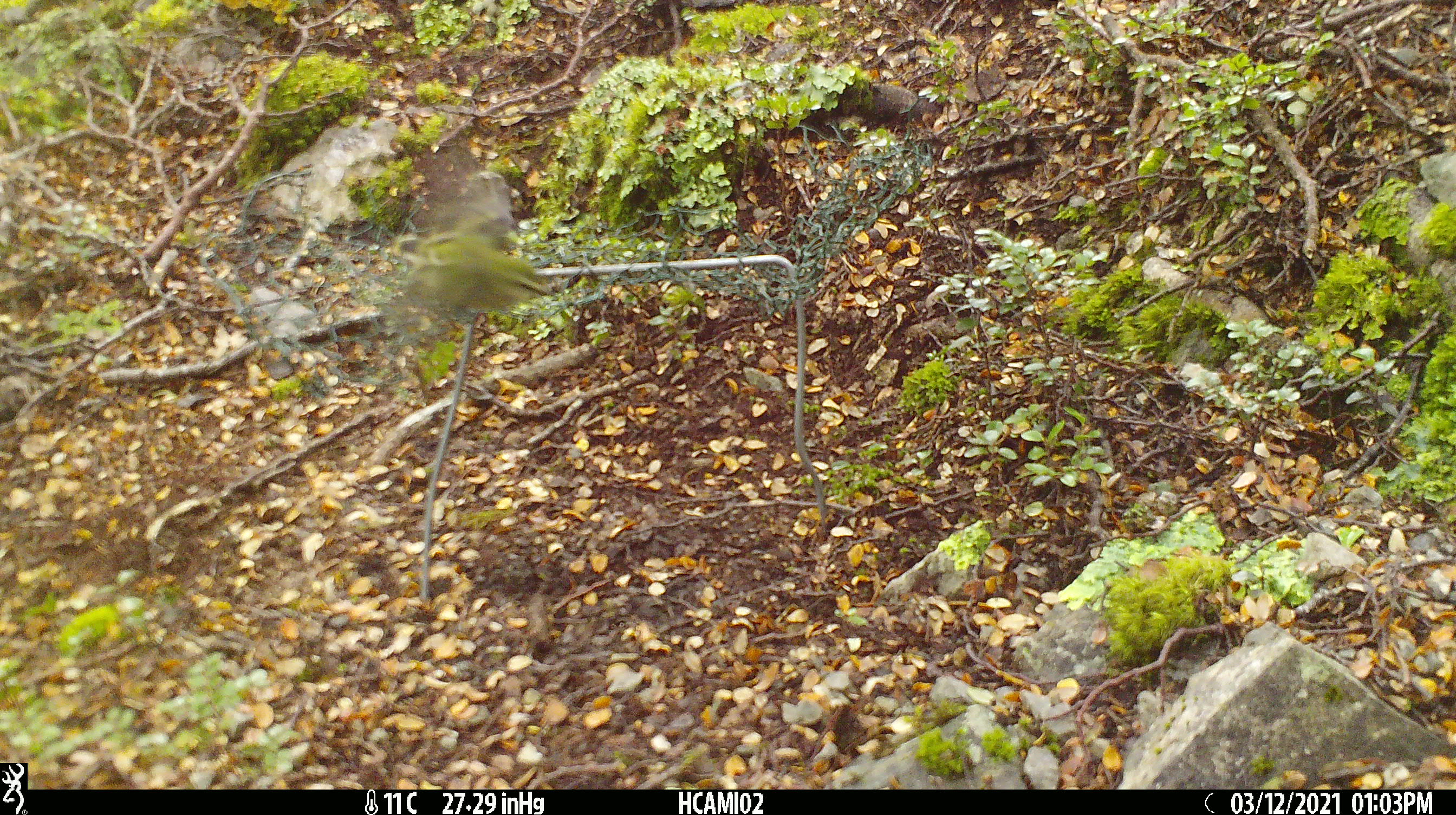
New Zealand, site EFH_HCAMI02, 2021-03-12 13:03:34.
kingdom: Animalia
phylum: Chordata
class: Aves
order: Passeriformes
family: Acanthisittidae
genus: Acanthisitta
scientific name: Acanthisitta chloris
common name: rifleman